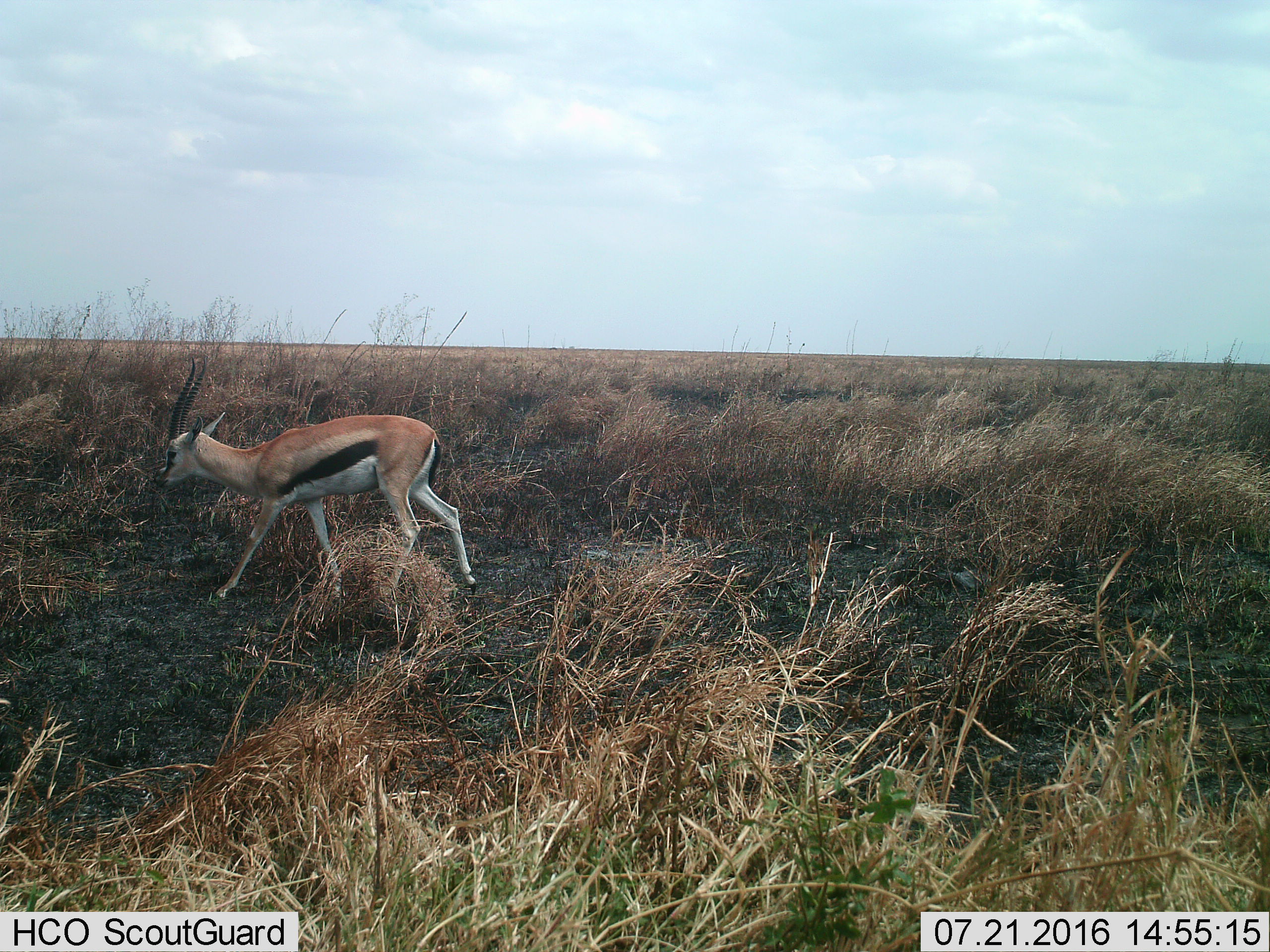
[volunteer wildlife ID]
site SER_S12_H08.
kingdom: Animalia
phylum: Chordata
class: Mammalia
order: Artiodactyla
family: Bovidae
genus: Eudorcas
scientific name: Eudorcas thomsonii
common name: thomson's gazelle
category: gazellethomsons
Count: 1.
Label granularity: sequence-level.